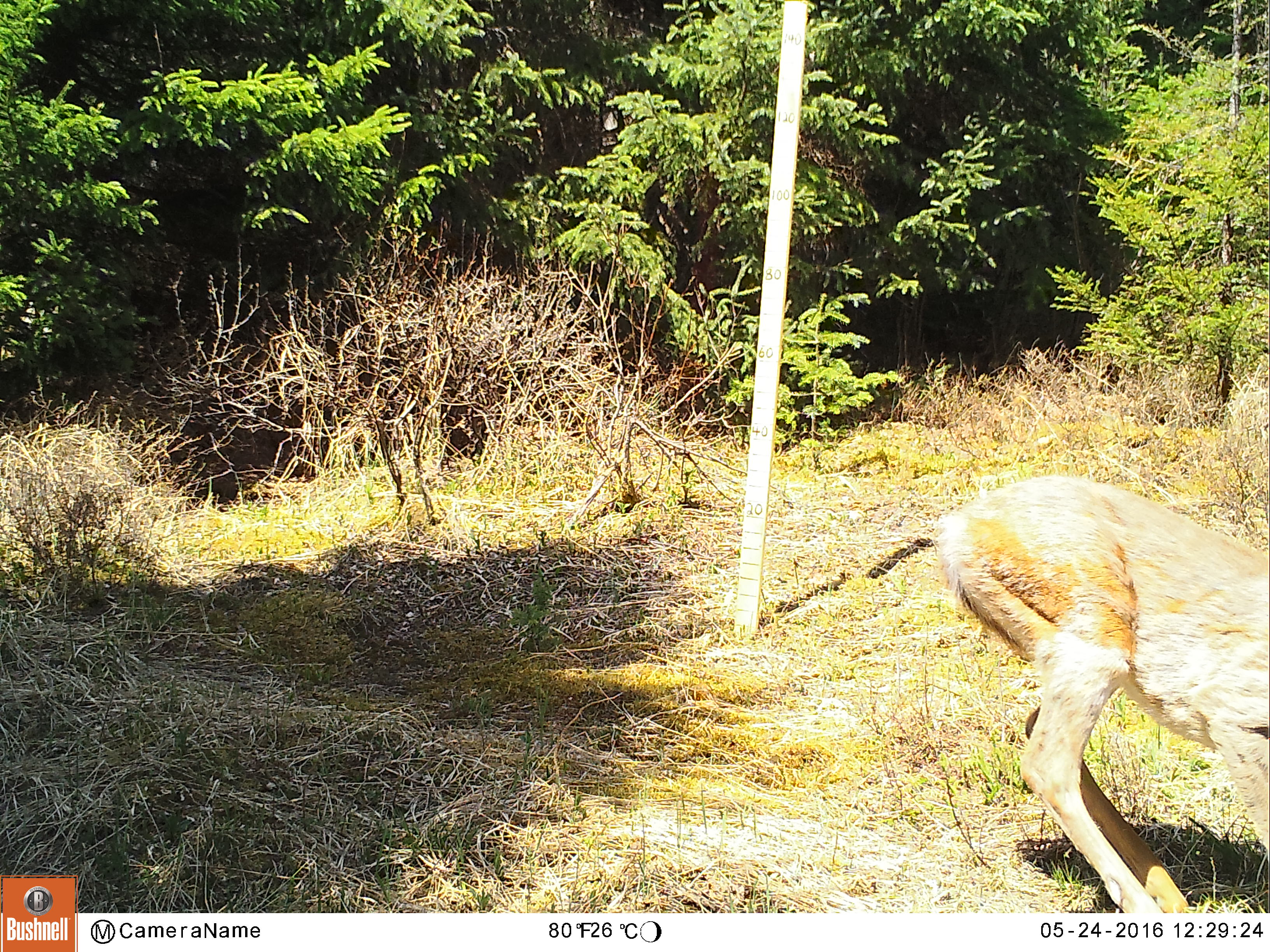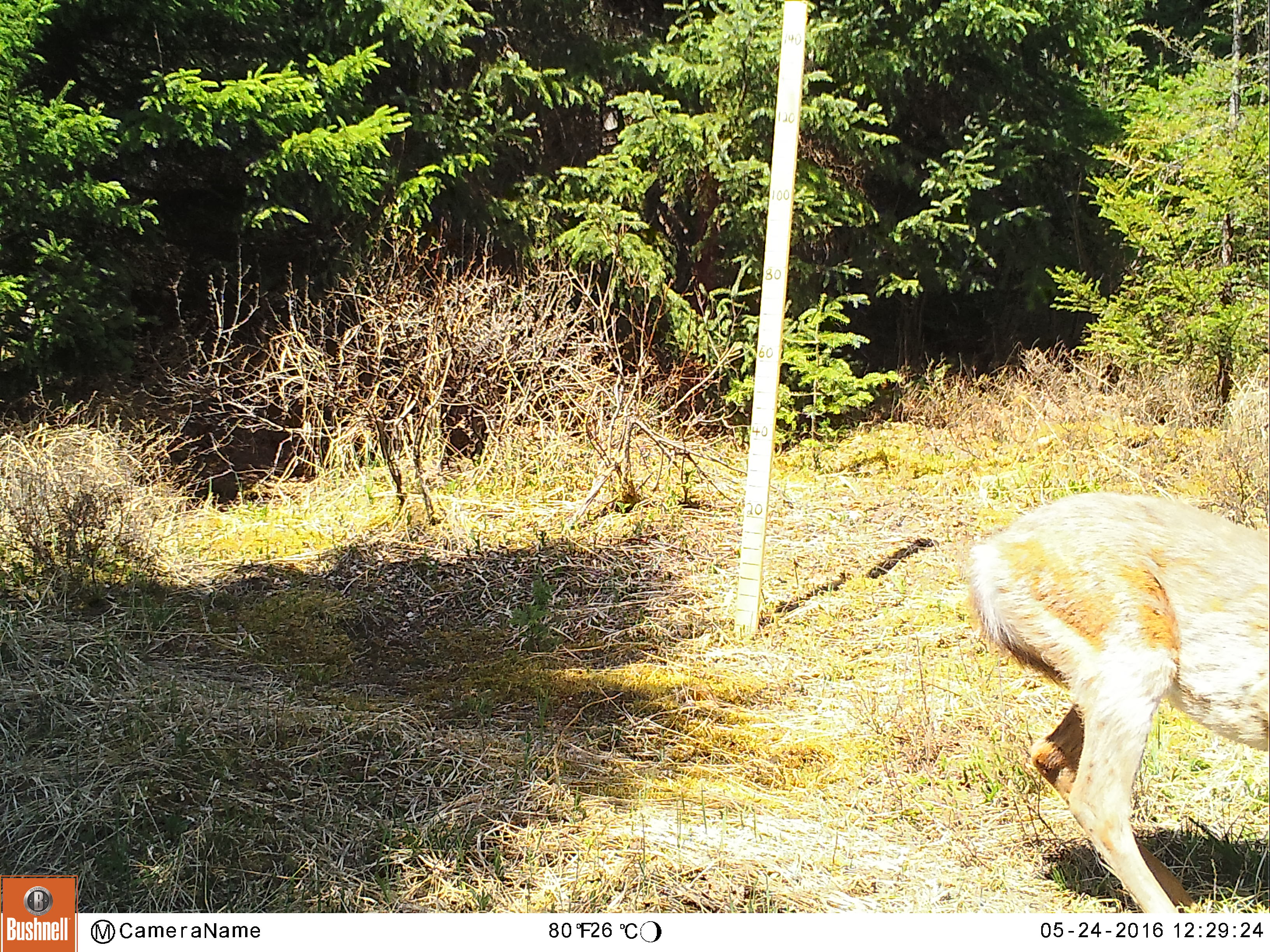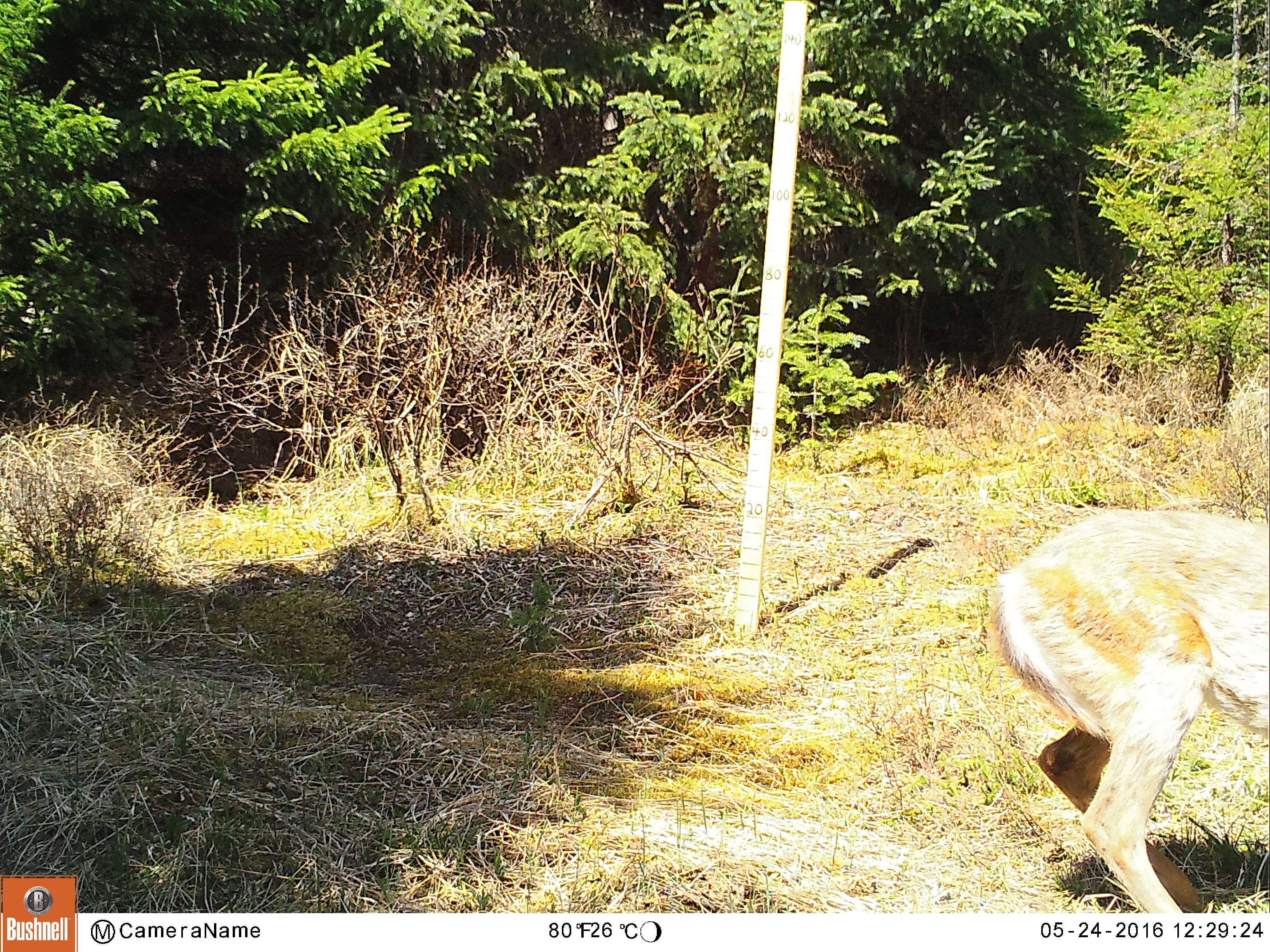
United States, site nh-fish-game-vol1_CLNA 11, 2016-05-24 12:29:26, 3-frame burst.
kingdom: Animalia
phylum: Chordata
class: Mammalia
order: Artiodactyla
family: Cervidae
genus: Odocoileus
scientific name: Odocoileus virginianus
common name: white-tailed deer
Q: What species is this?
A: White-tailed deer (Odocoileus virginianus).